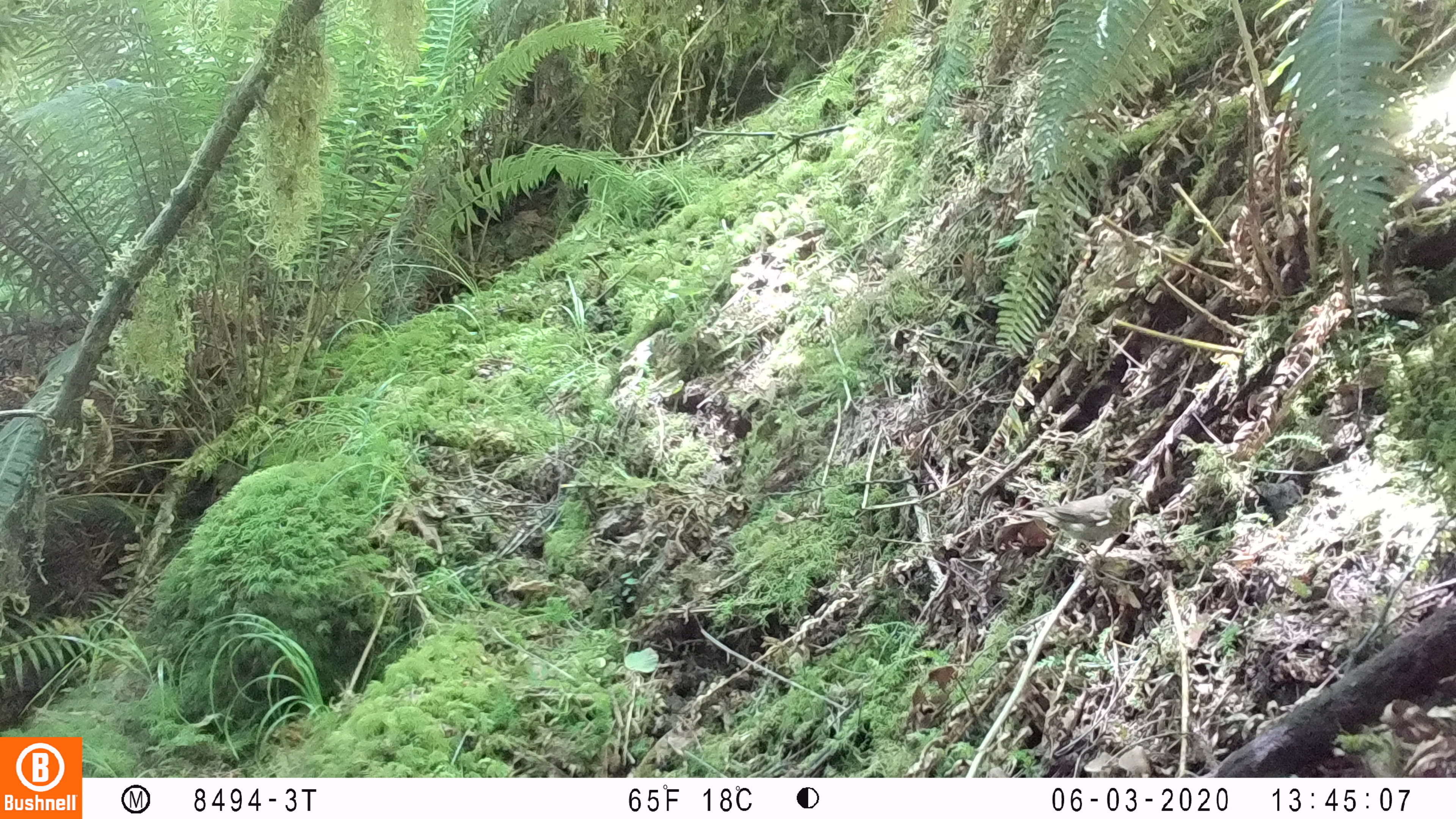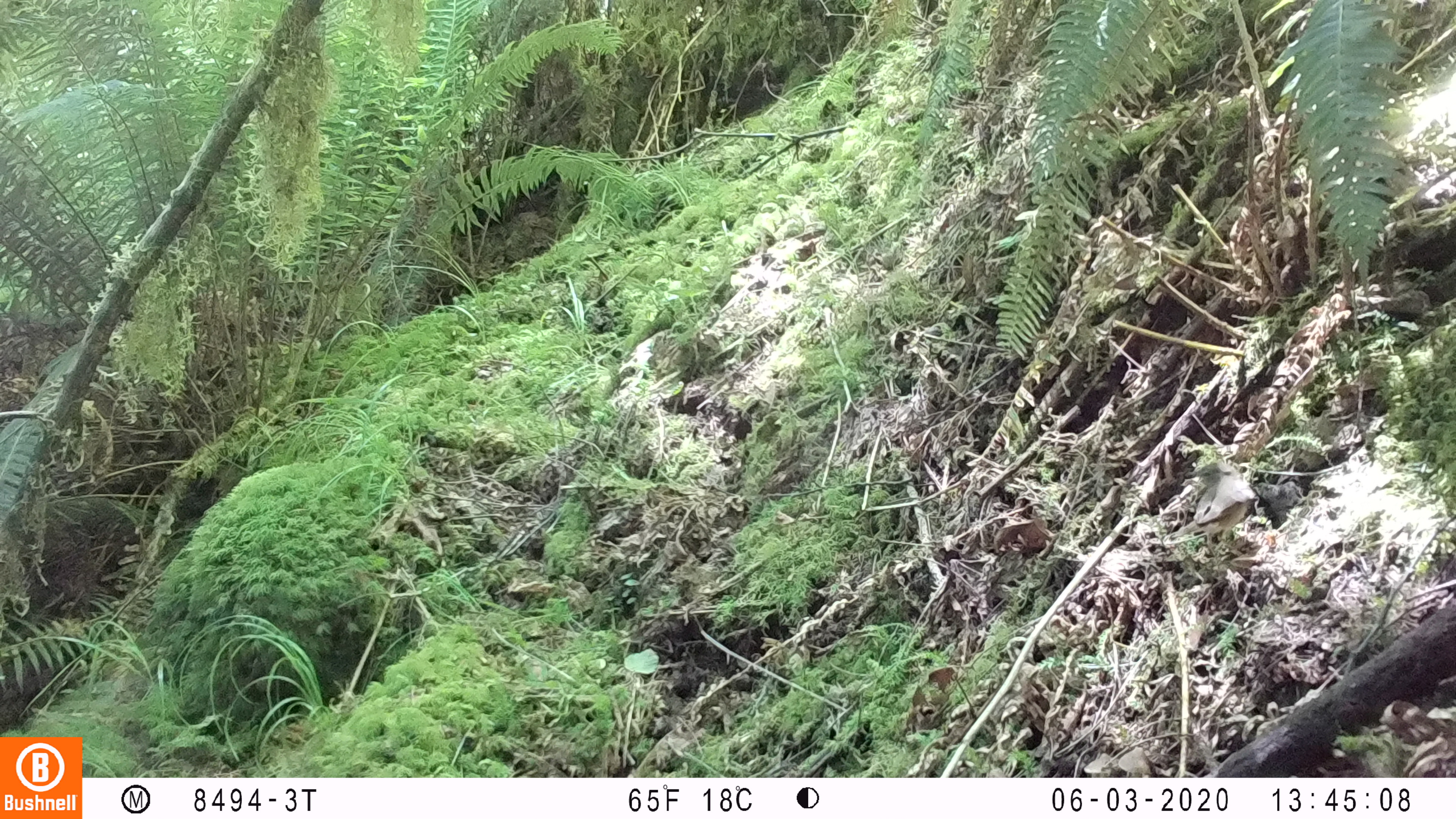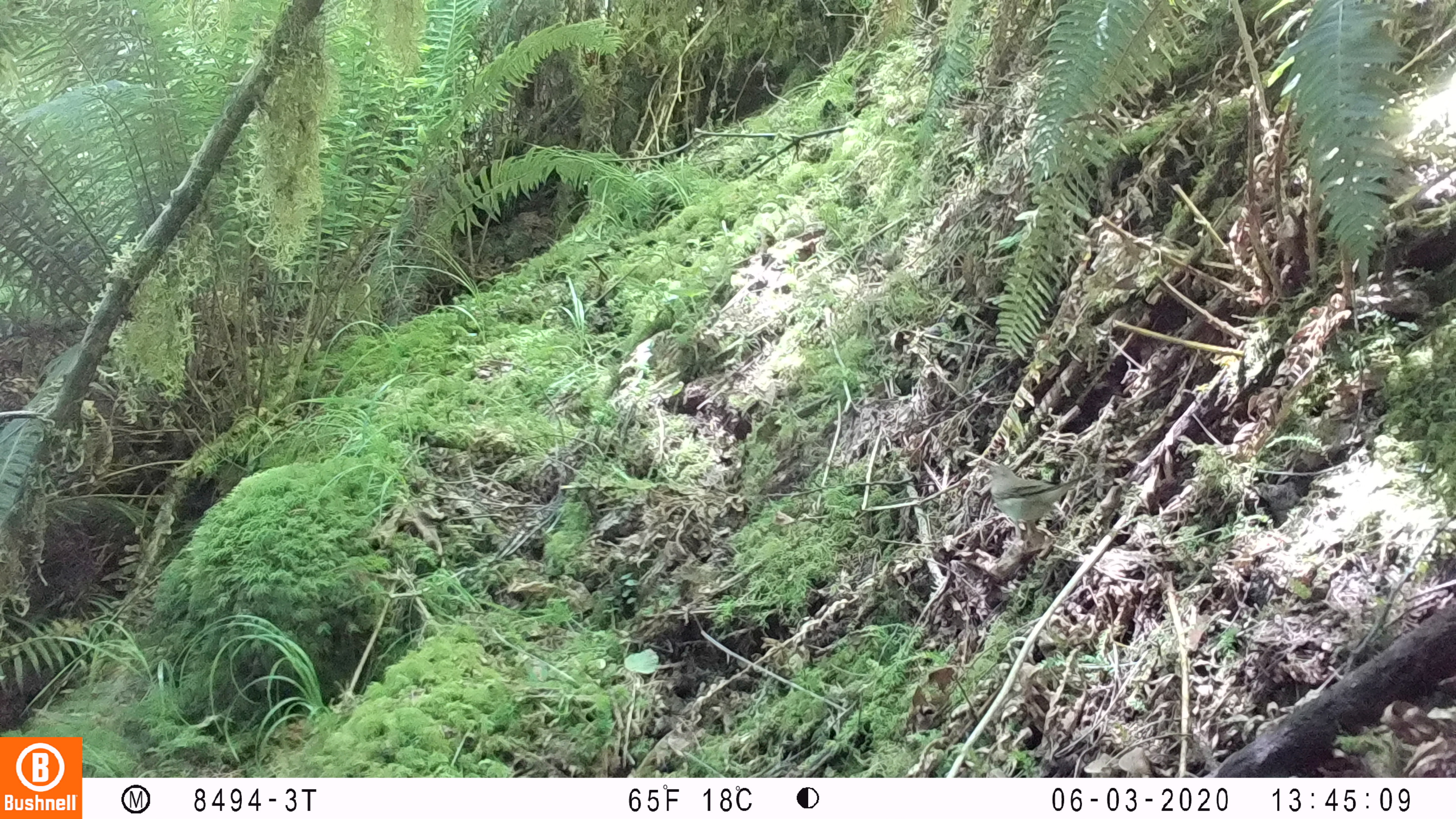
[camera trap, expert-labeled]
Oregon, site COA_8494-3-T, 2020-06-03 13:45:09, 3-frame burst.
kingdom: Animalia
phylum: Chordata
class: Aves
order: Passeriformes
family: Turdidae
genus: Catharus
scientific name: Catharus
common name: brown thrushes and nightingale-thrushes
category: catharus species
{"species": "catharus species (brown thrushes and nightingale-thrushes) (Catharus)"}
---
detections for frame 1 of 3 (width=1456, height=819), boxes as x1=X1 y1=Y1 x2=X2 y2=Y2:
catharus species: x1=1015 y1=480 x2=1139 y2=545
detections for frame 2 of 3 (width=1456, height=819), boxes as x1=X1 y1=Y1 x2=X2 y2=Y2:
catharus species: x1=1162 y1=460 x2=1258 y2=547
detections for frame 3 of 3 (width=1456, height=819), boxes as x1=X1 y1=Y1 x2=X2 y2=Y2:
catharus species: x1=984 y1=463 x2=1085 y2=525